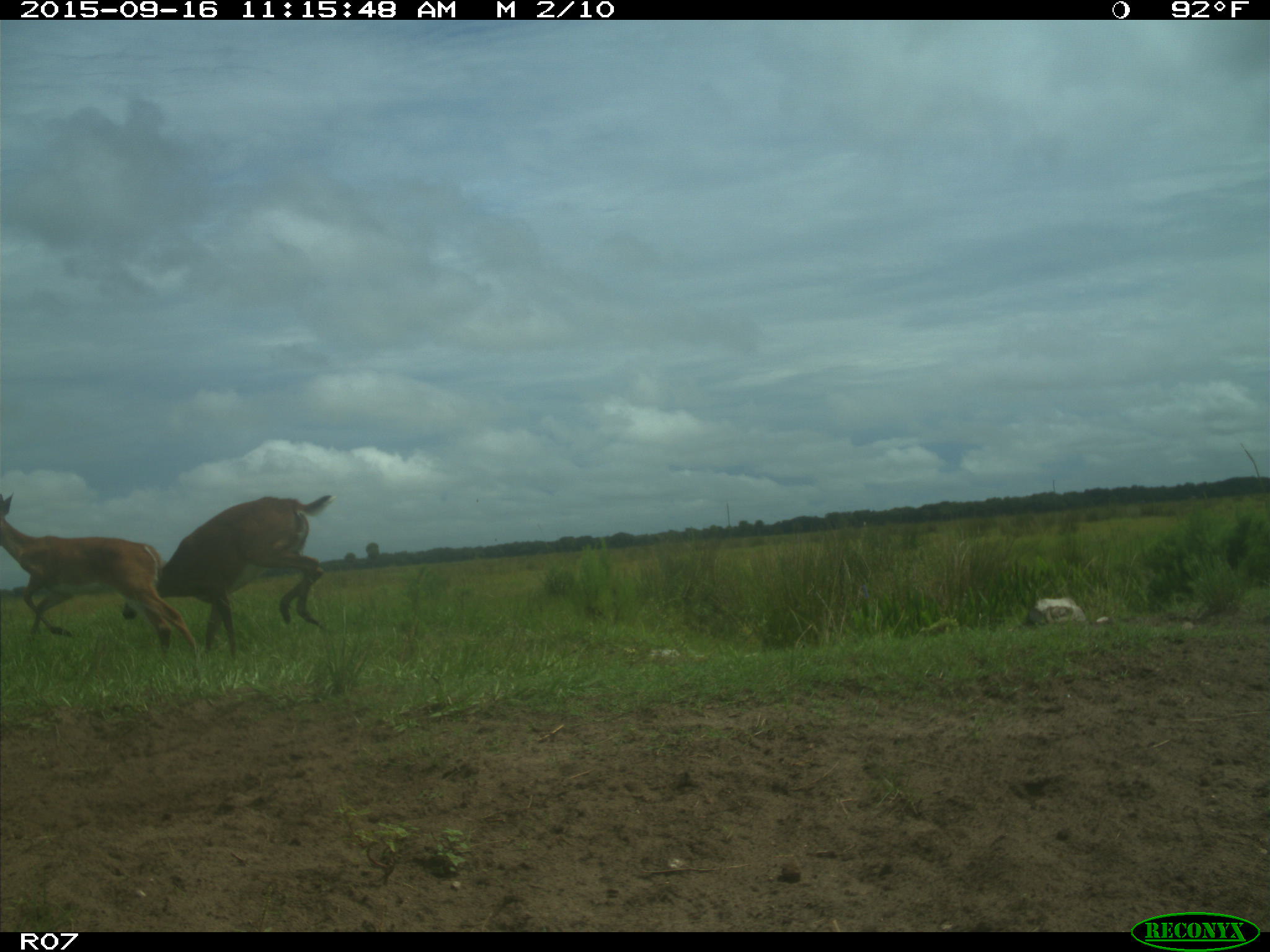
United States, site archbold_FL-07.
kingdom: Animalia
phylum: Chordata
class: Mammalia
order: Artiodactyla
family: Cervidae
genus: Odocoileus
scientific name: Odocoileus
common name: deer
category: unidentified deer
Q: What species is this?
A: Unidentified deer (deer) (Odocoileus).